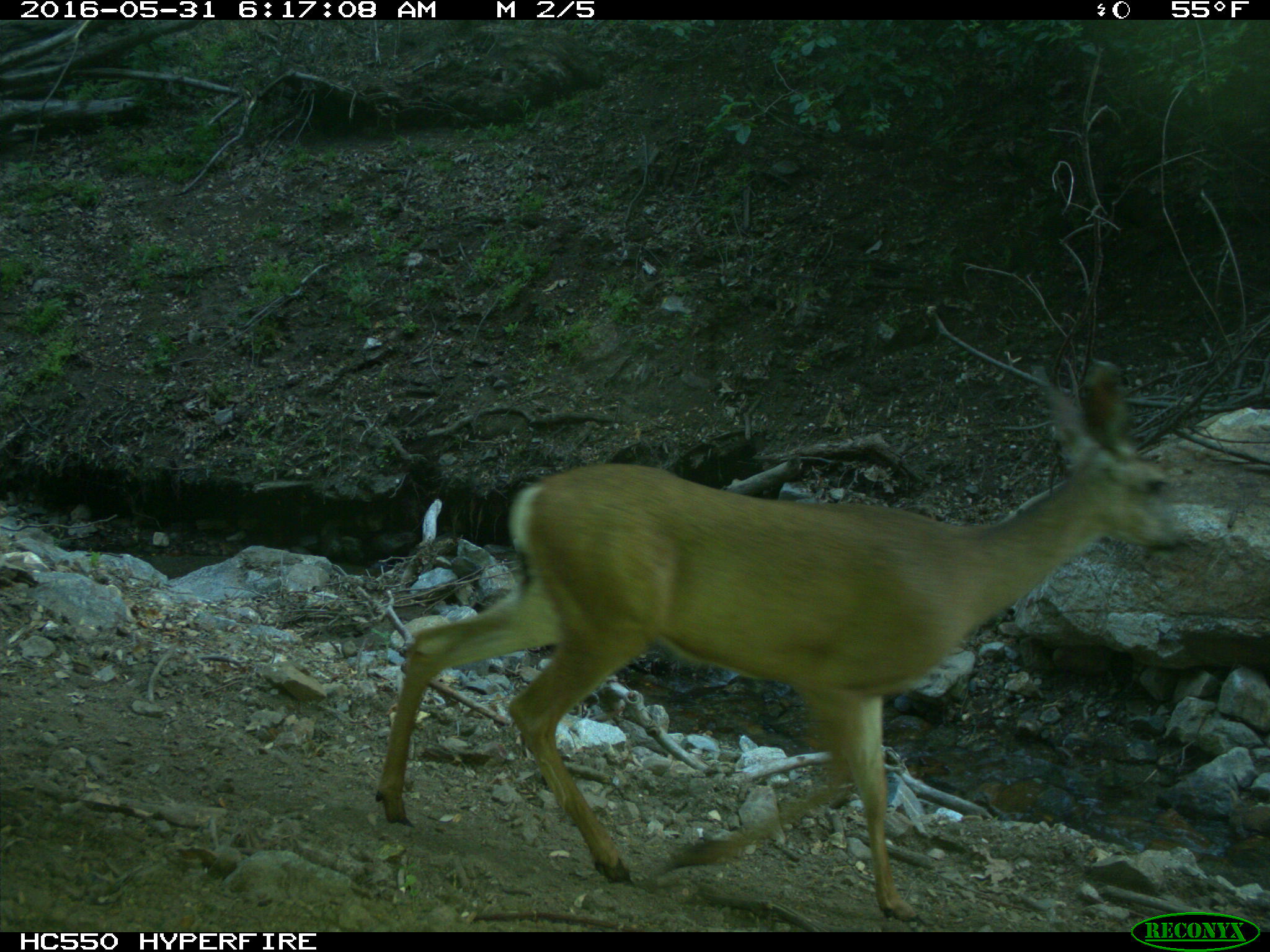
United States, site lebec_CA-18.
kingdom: Animalia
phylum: Chordata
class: Mammalia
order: Artiodactyla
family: Cervidae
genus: Odocoileus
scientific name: Odocoileus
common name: deer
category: unidentified deer